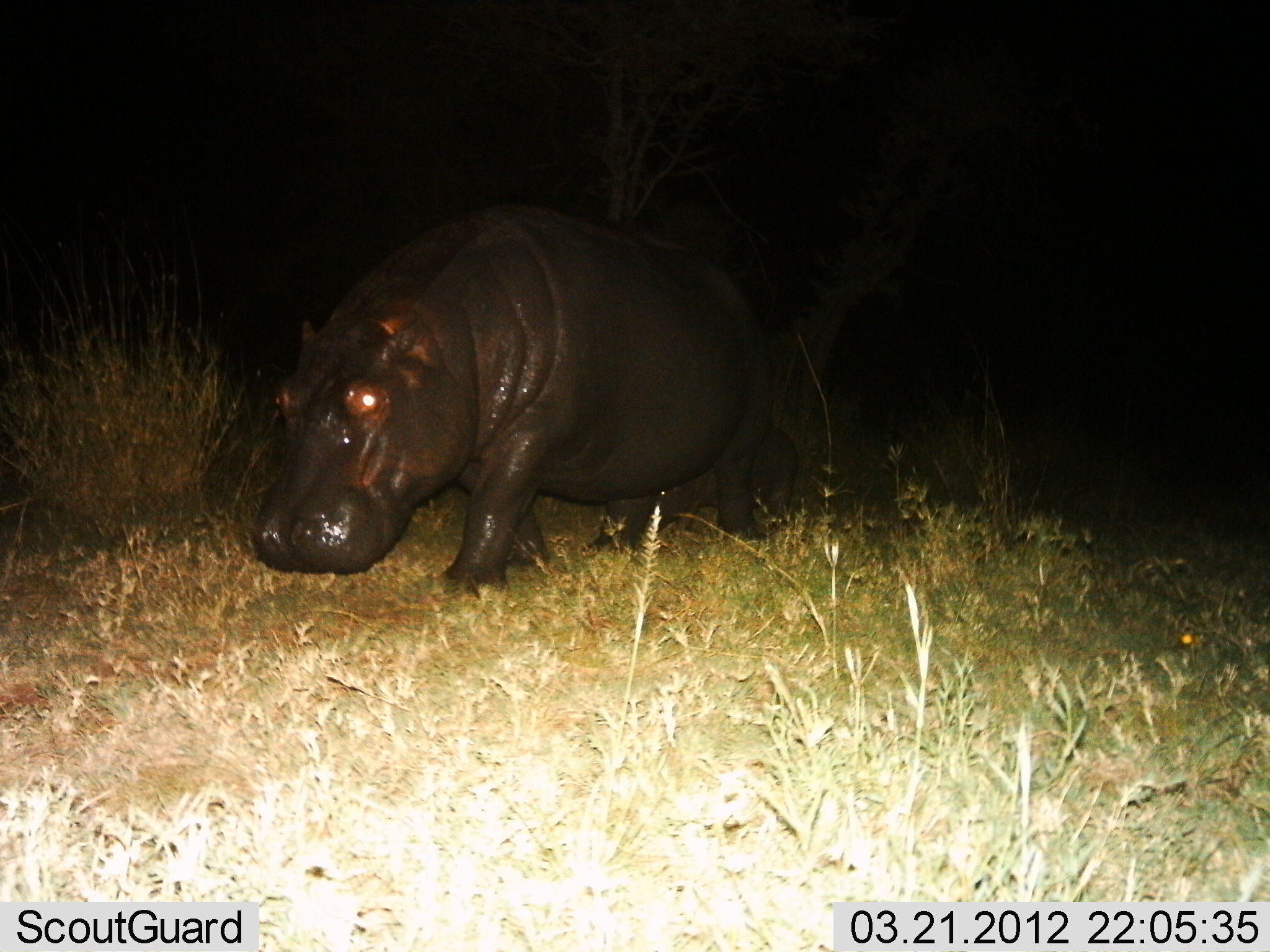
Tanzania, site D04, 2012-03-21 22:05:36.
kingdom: Animalia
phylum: Chordata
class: Mammalia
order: Artiodactyla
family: Hippopotamidae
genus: Hippopotamus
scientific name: Hippopotamus amphibius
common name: hippopotamus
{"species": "hippopotamus (Hippopotamus amphibius)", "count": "1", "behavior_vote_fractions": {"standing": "8%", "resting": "0%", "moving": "96%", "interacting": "0%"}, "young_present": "8%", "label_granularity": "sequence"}